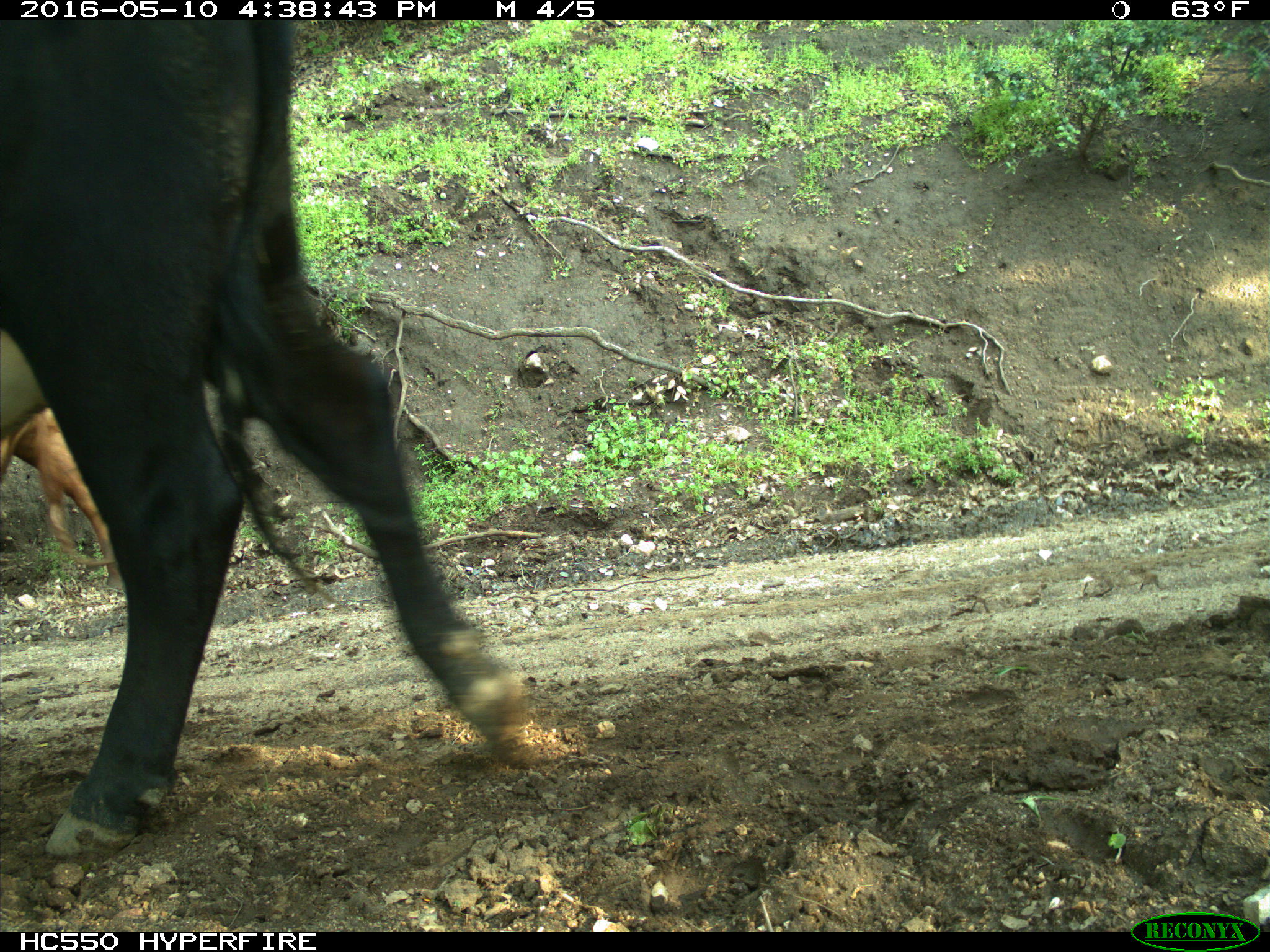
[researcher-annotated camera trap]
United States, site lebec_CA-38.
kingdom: Animalia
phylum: Chordata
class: Mammalia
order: Artiodactyla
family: Bovidae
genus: Bos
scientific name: Bos taurus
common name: domestic cow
Bos taurus (domestic cow).